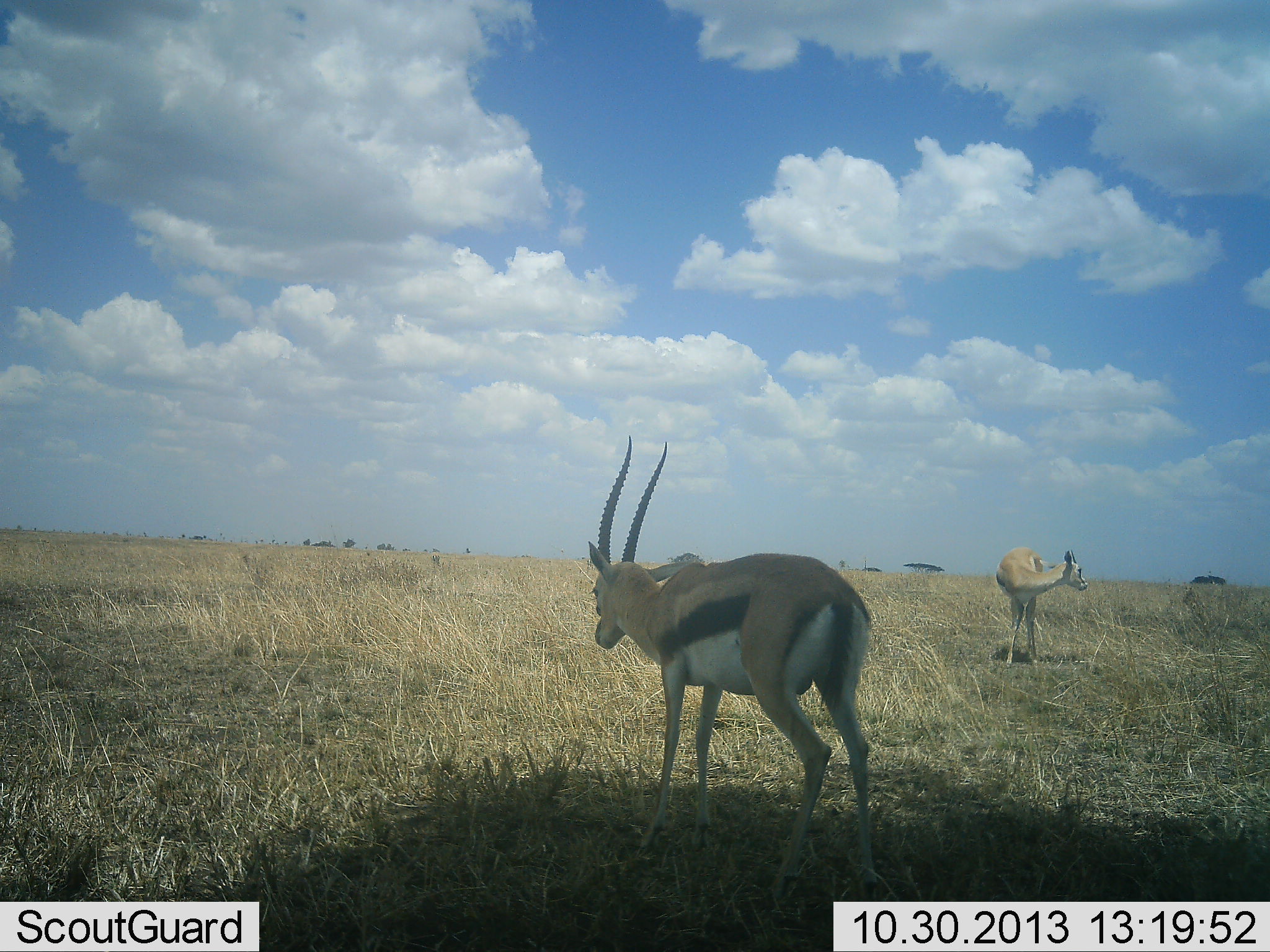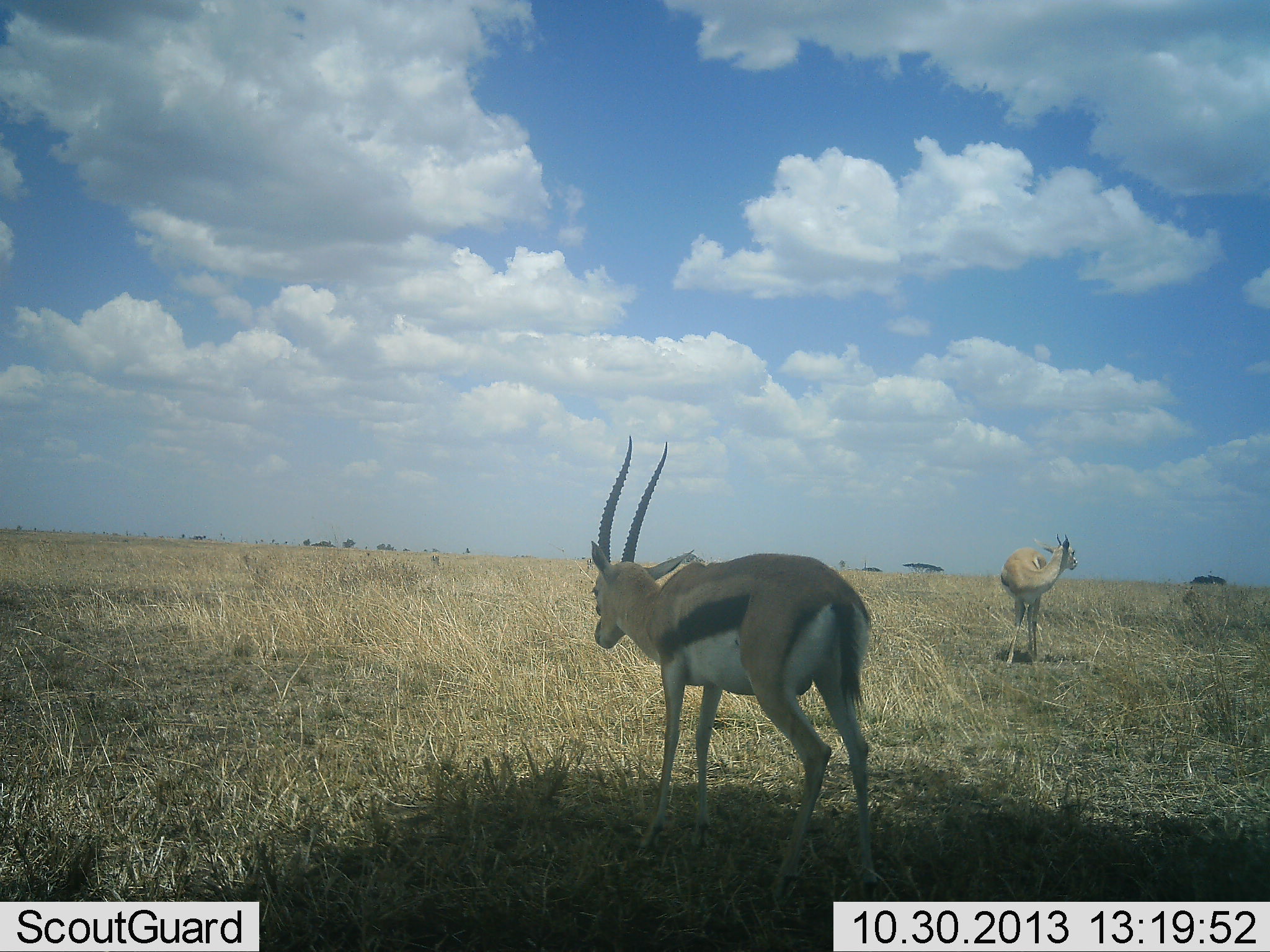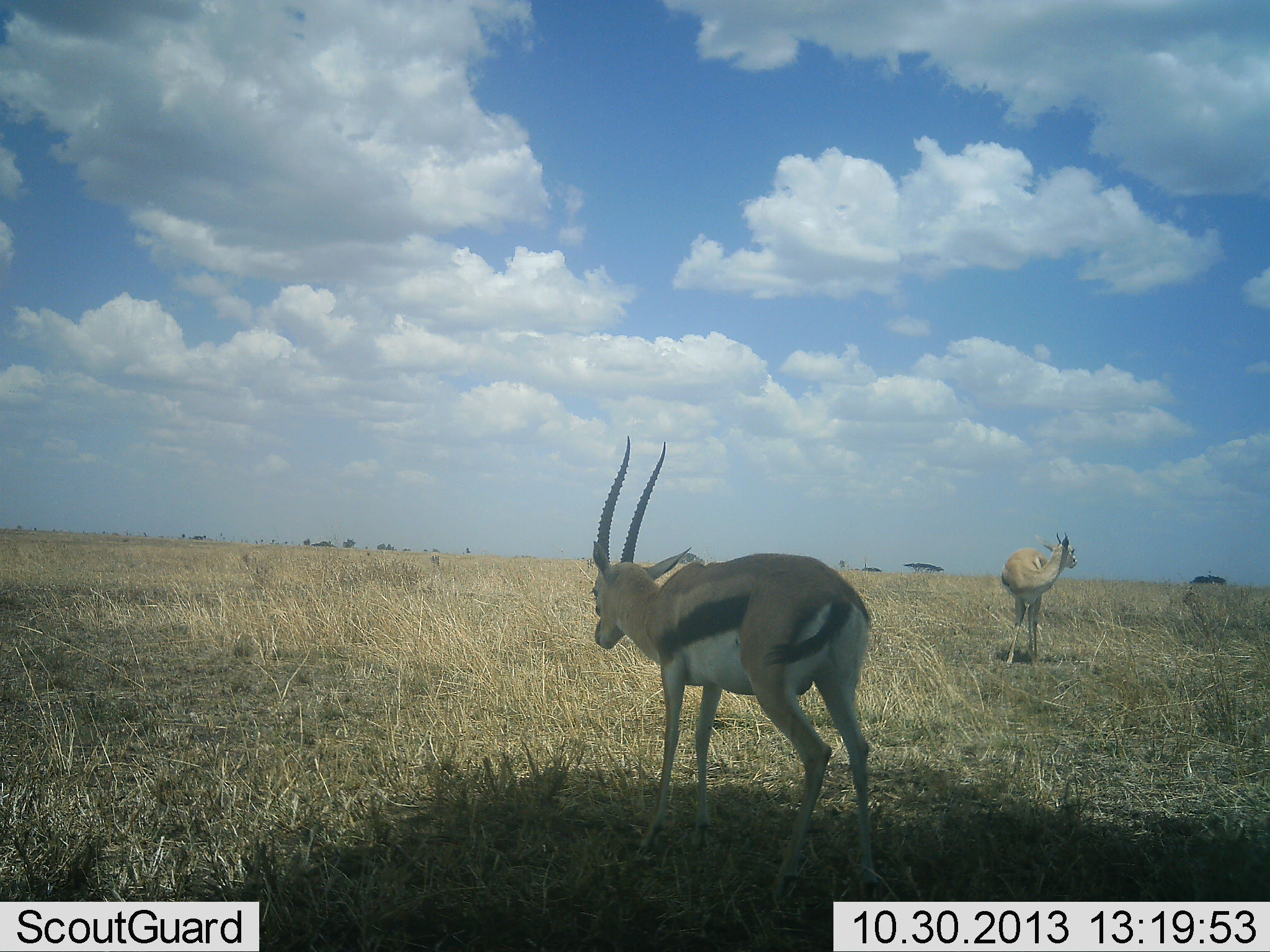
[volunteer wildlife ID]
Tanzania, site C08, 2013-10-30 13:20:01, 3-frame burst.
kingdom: Animalia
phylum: Chordata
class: Mammalia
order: Artiodactyla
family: Bovidae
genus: Eudorcas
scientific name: Eudorcas thomsonii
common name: thomson's gazelle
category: gazellethomsons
Gazellethomsons (thomson's gazelle) (Eudorcas thomsonii), count 2. Behavior (volunteer vote fractions): standing 89%, resting 0%, moving 11%, interacting 0%. Young present (vote fraction): 0%. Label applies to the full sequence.